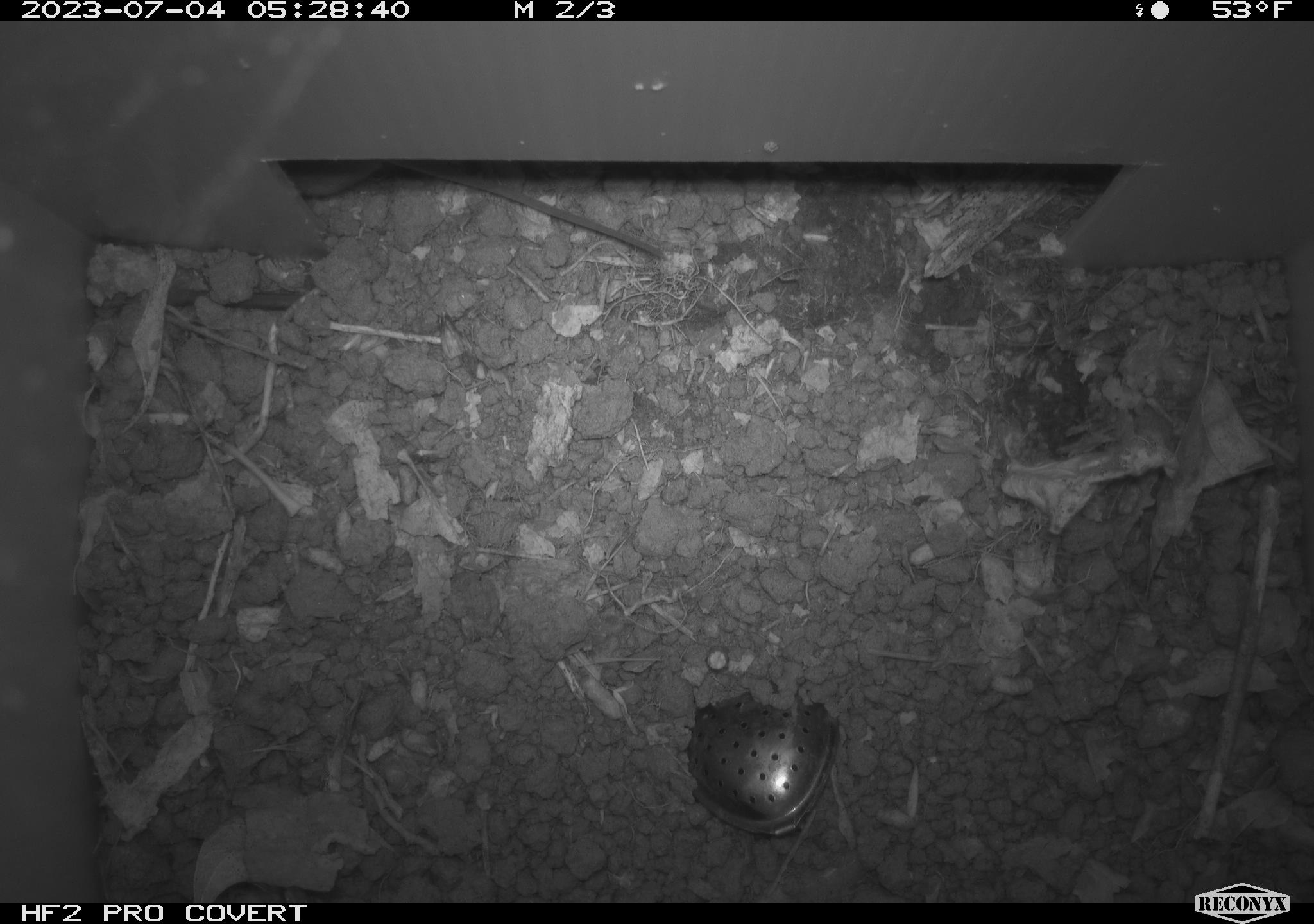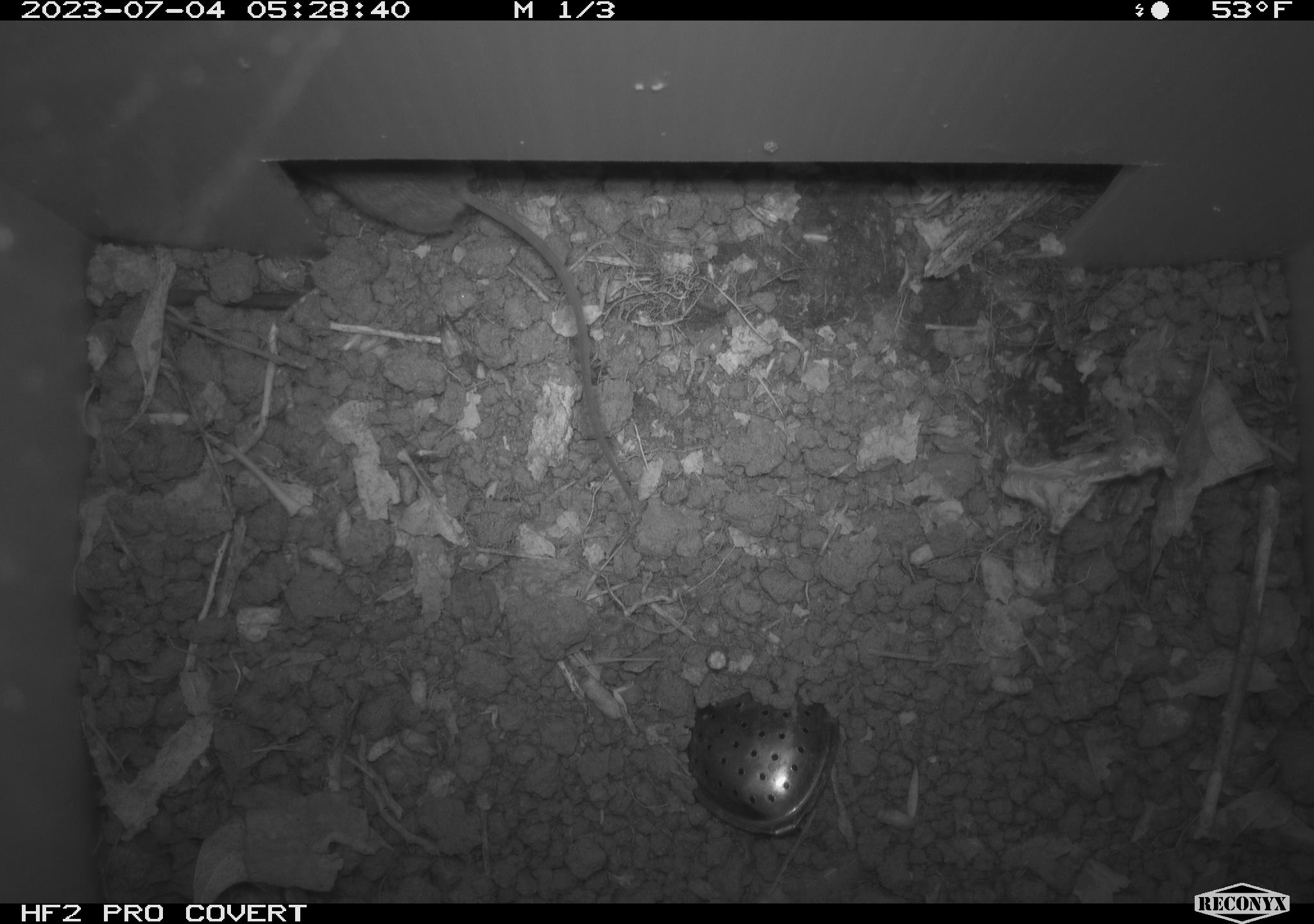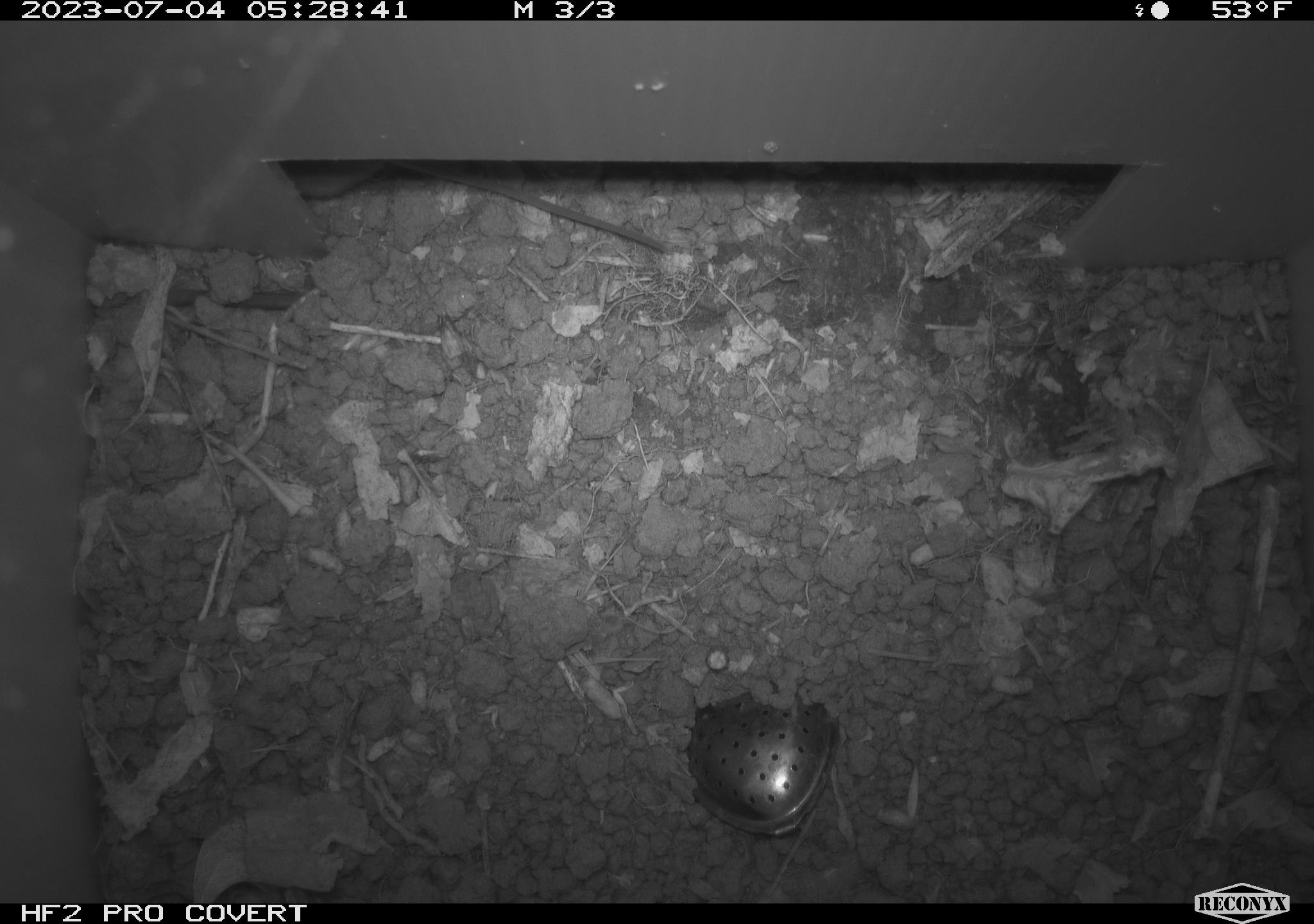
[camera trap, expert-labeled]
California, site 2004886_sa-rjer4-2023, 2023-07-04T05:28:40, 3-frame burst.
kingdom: Animalia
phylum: Chordata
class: Mammalia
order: Rodentia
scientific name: Rodentia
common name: mouse species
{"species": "mouse species (Rodentia)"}